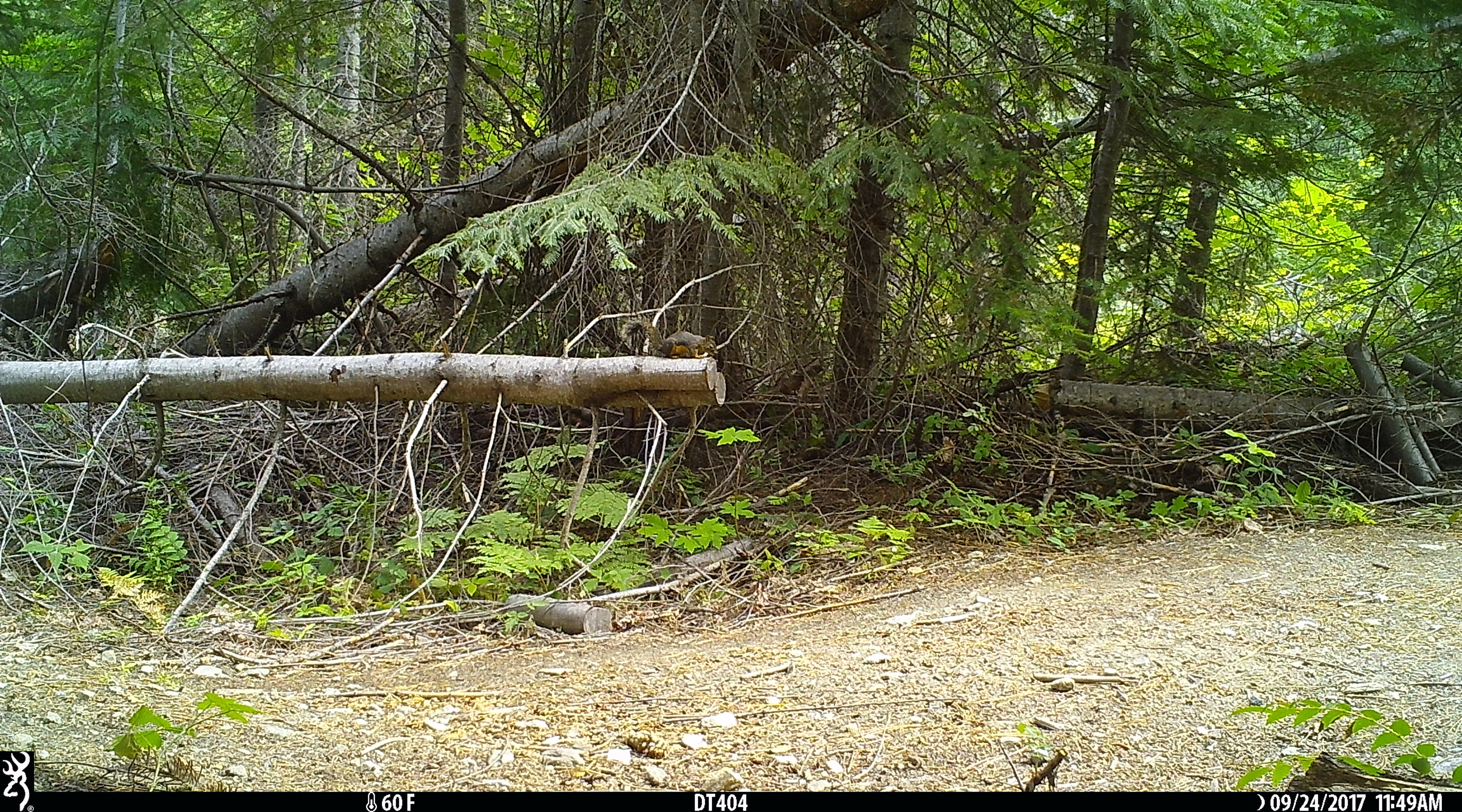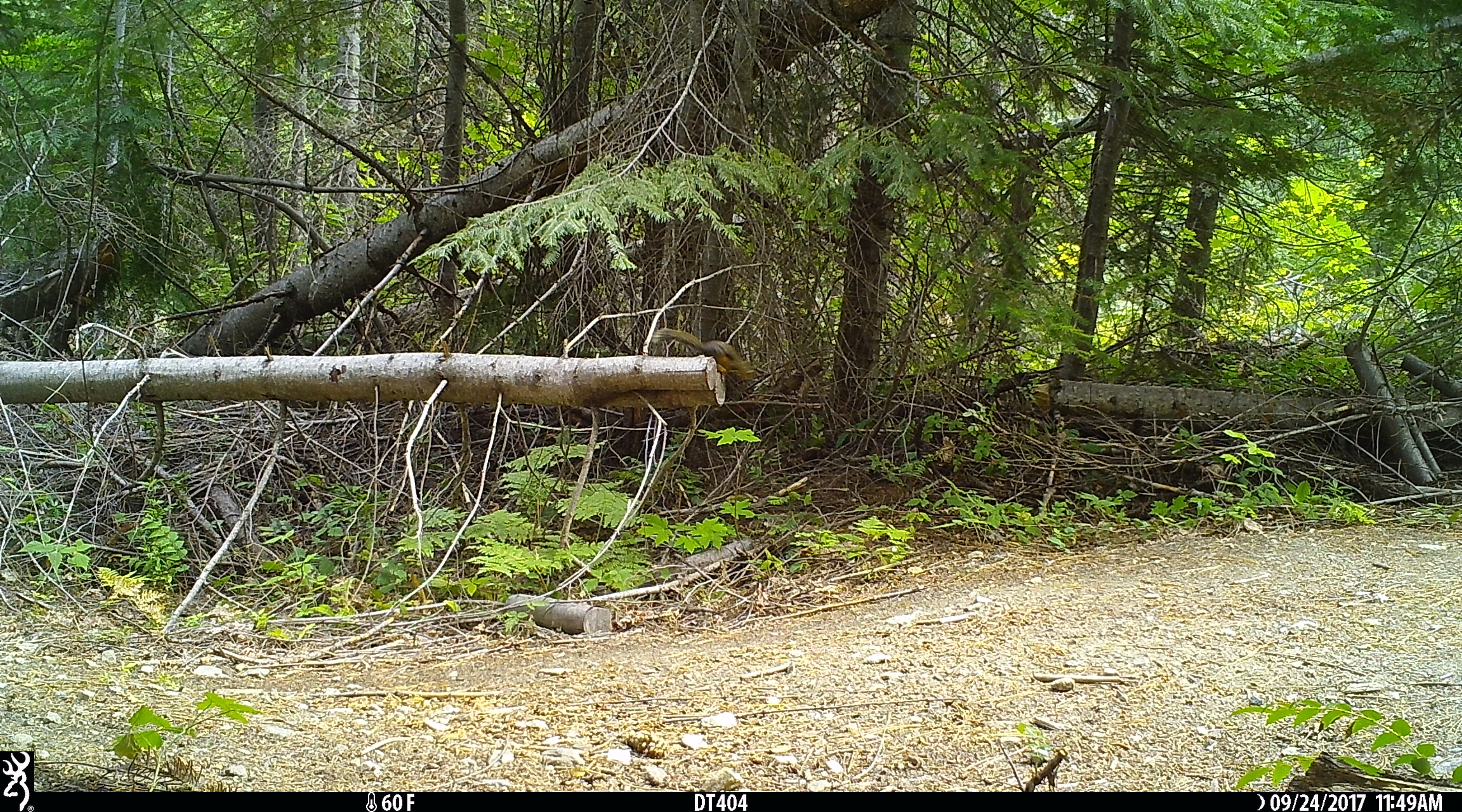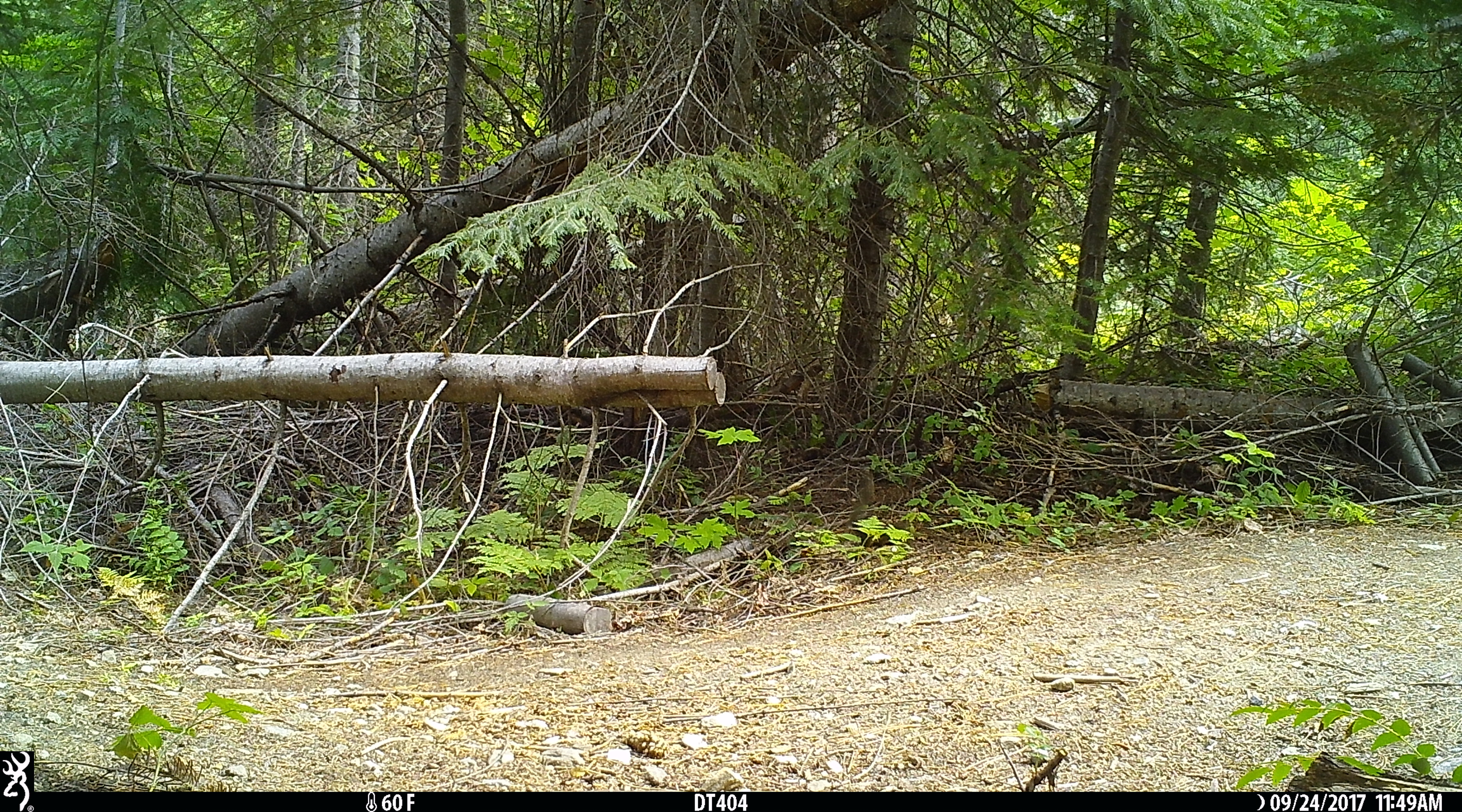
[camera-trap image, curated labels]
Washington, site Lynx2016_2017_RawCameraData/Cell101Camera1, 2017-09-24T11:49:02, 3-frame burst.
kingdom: Animalia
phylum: Chordata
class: Mammalia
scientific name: Mammalia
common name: small mammal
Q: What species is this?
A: Small mammal (Mammalia).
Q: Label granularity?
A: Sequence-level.